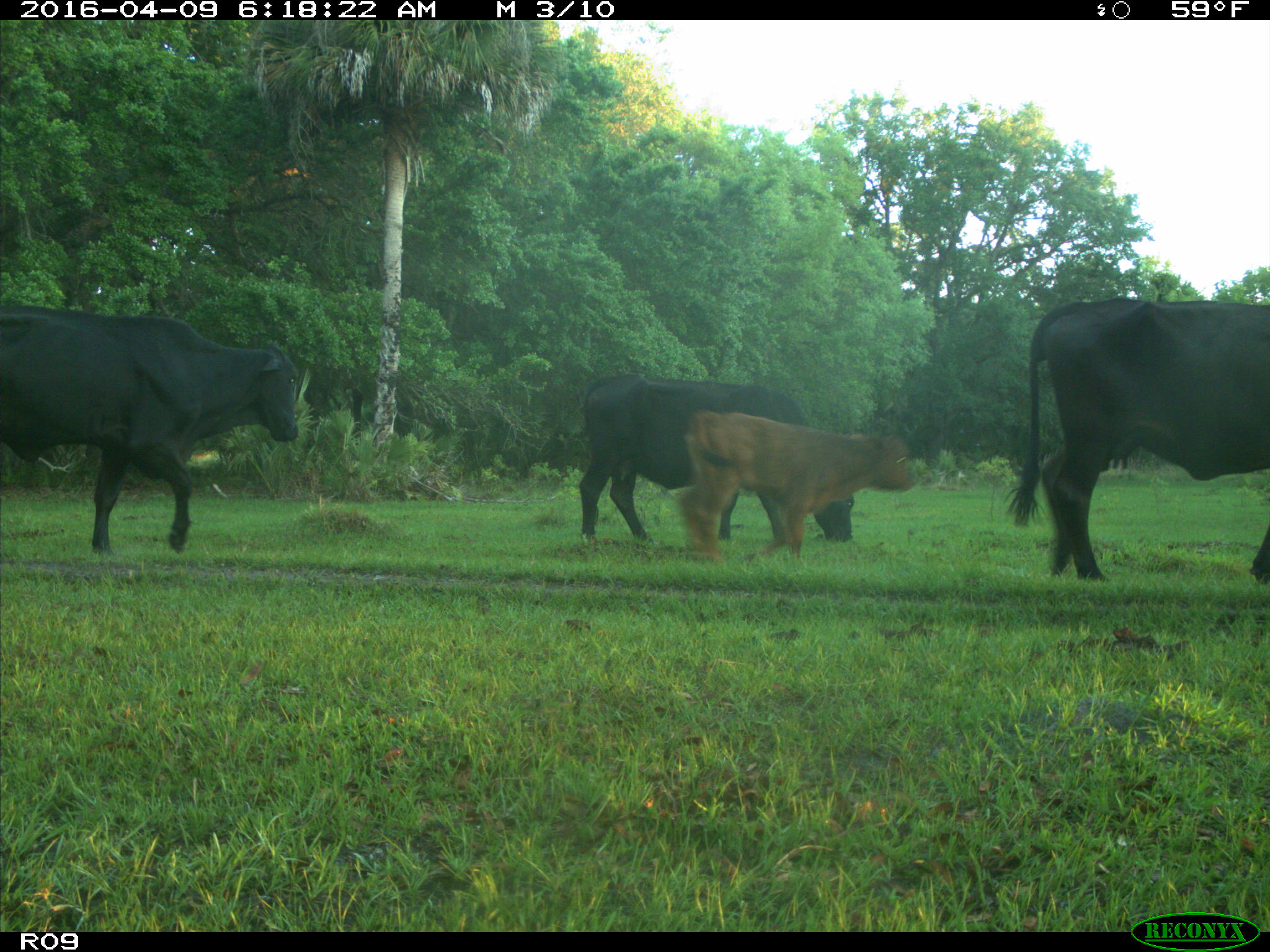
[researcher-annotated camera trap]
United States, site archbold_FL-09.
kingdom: Animalia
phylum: Chordata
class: Mammalia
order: Artiodactyla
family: Bovidae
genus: Bos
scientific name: Bos taurus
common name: domestic cow